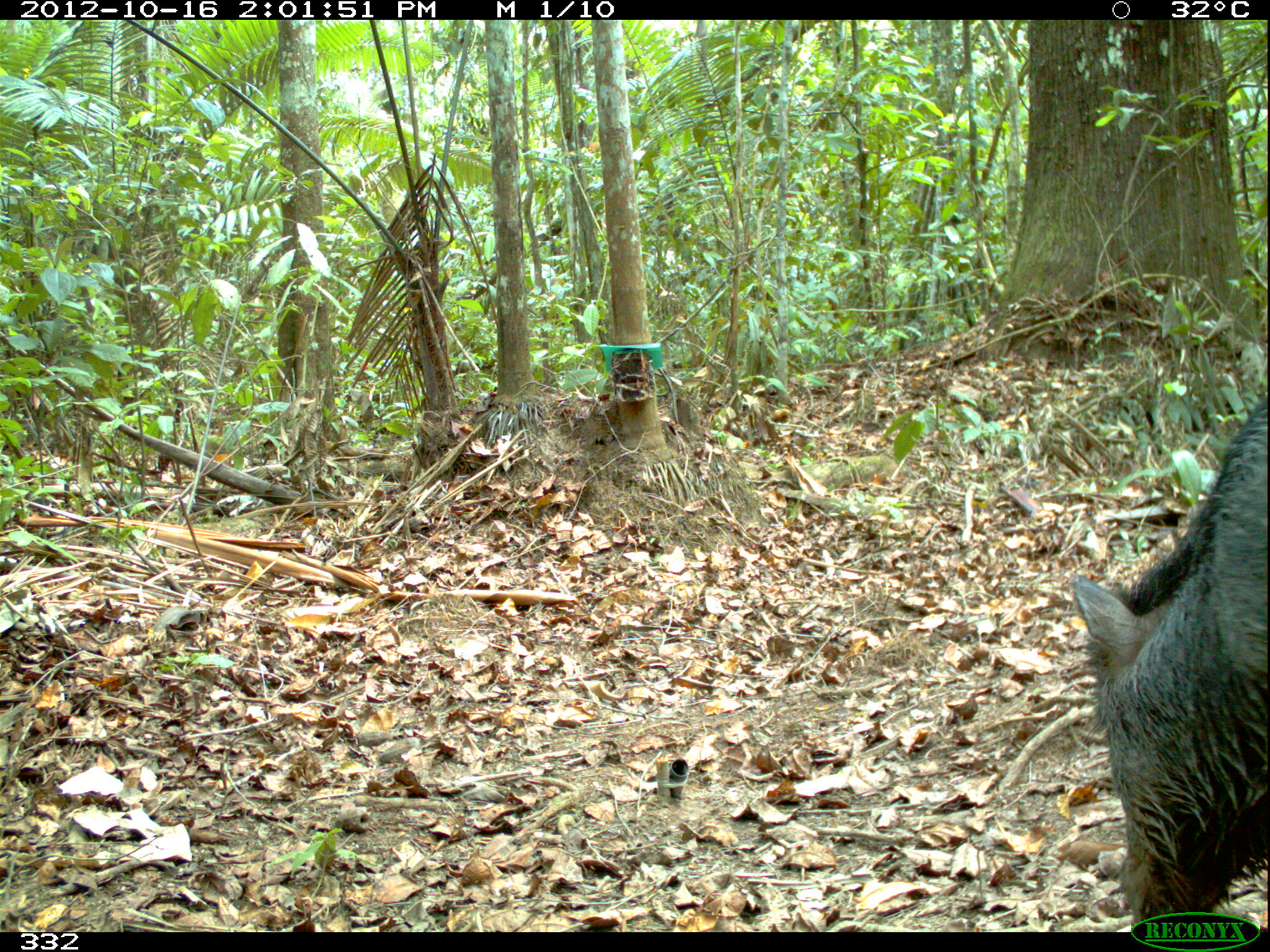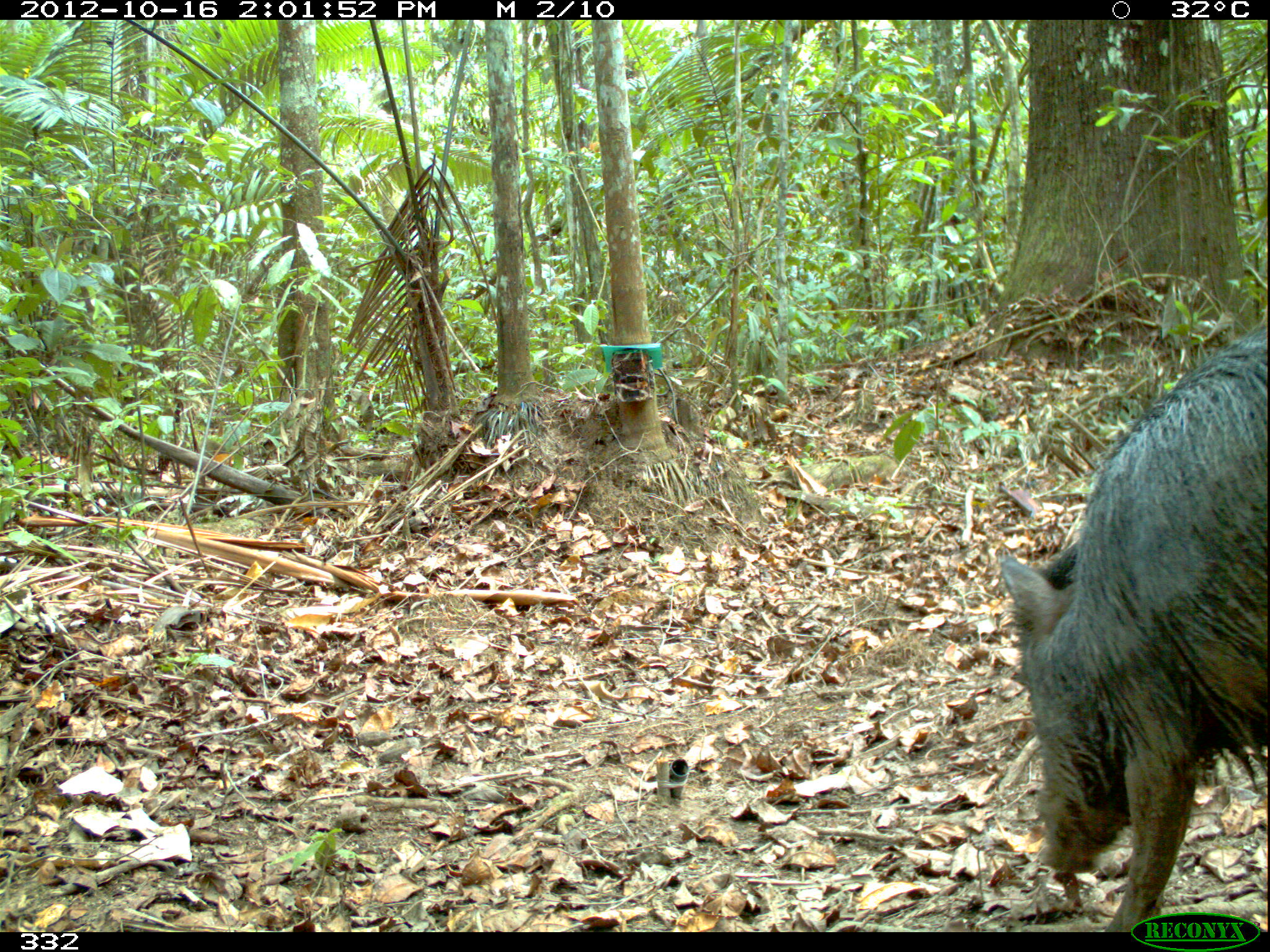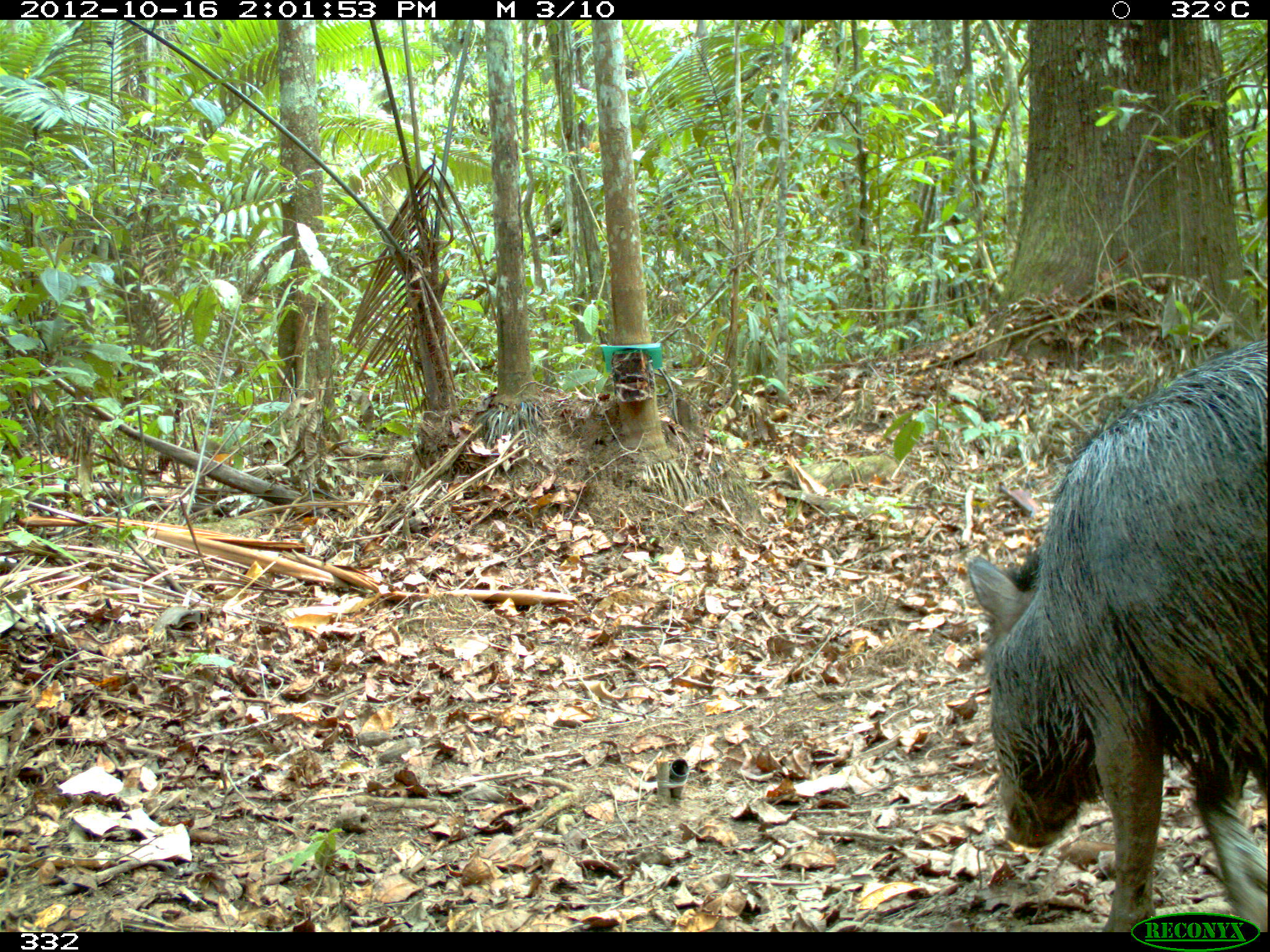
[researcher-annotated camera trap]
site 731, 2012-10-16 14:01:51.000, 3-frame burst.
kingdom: Animalia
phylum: Chordata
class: Mammalia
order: Artiodactyla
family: Tayassuidae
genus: Tayassu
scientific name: Tayassu pecari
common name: white-lipped peccary